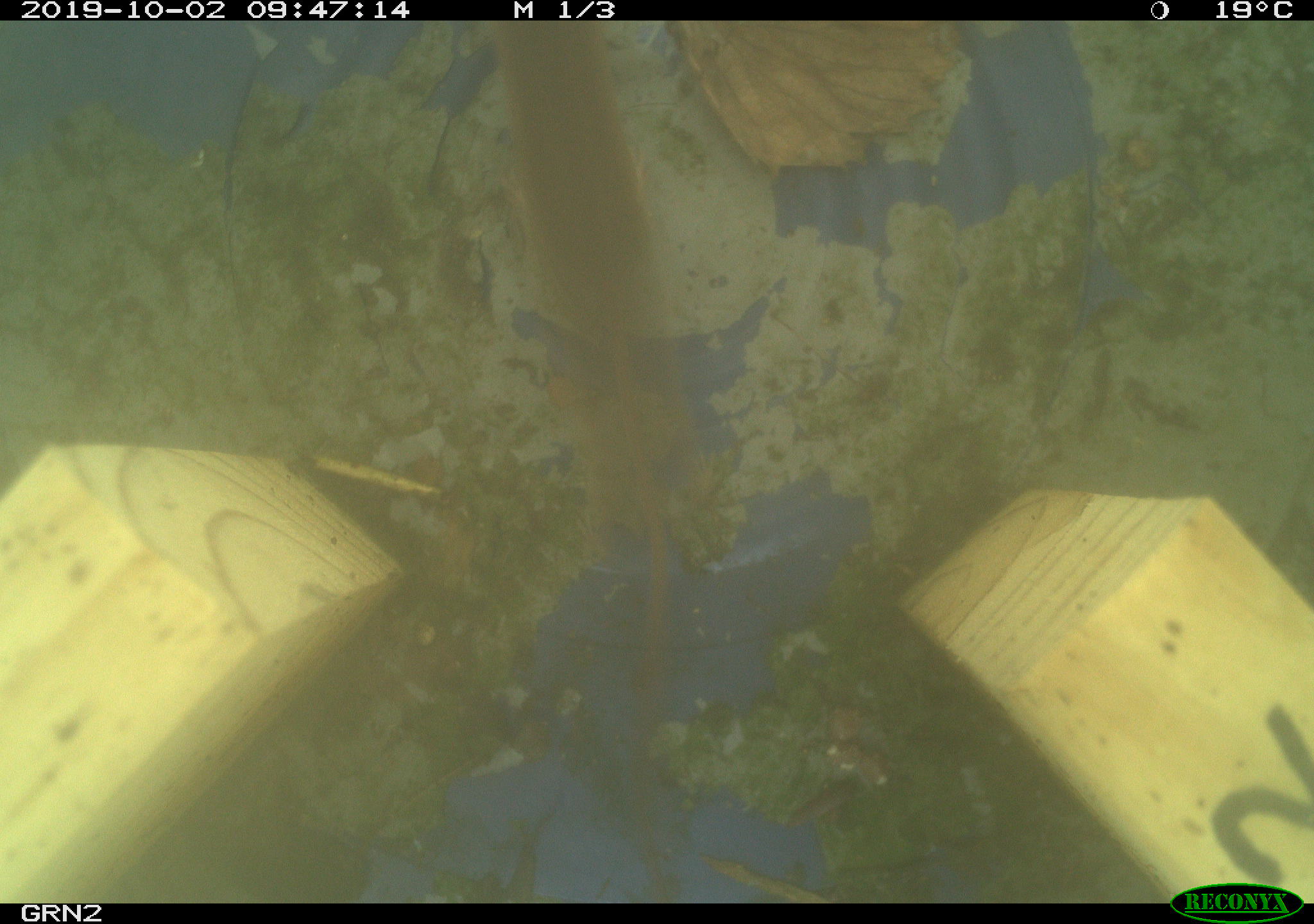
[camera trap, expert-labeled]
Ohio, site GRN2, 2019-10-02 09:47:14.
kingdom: Animalia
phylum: Chordata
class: Mammalia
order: Eulipotyphla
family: Soricidae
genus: Sorex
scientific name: Sorex cinereus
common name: masked shrew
Masked shrew (Sorex cinereus).